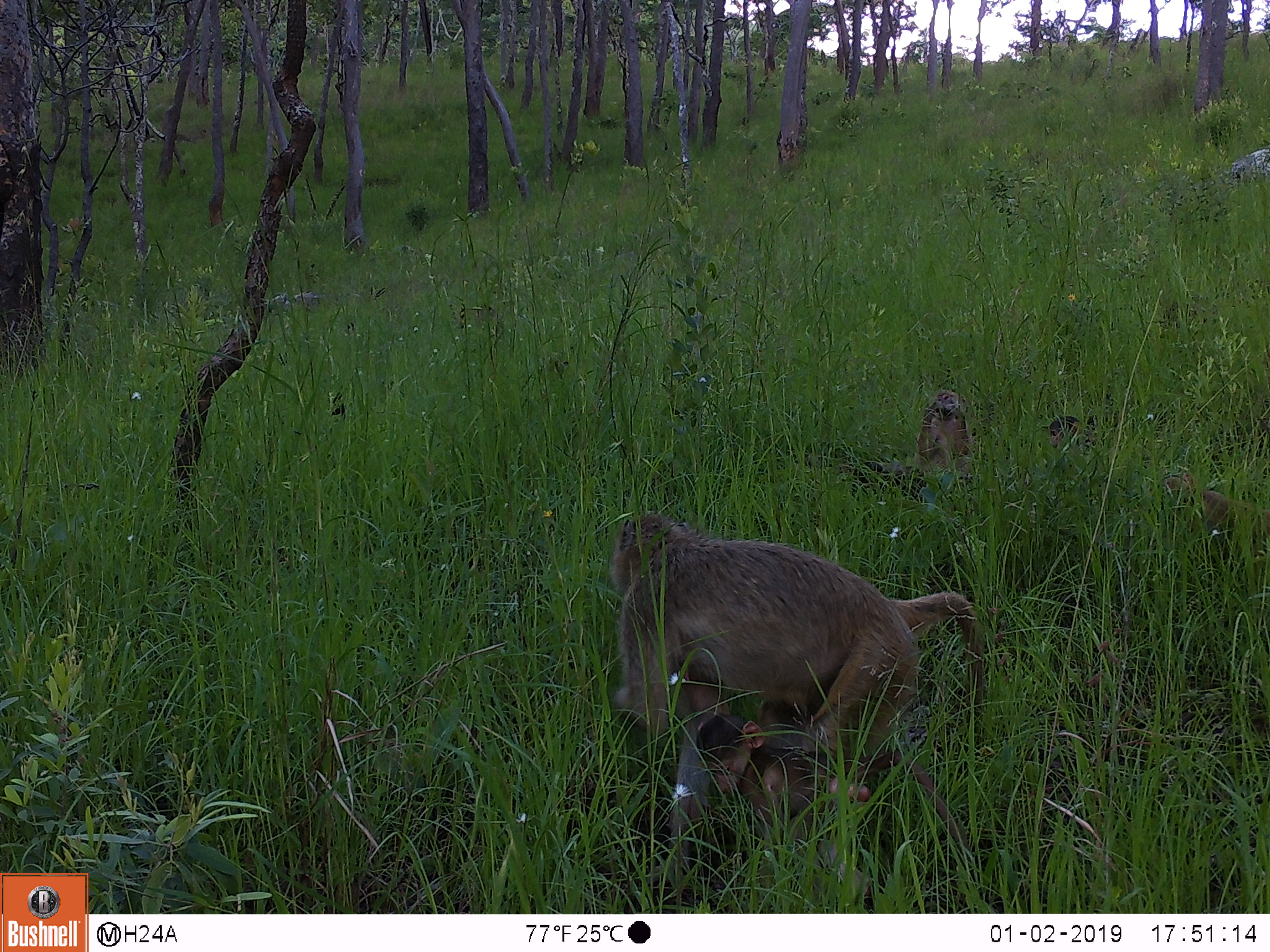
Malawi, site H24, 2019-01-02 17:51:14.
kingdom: Animalia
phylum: Chordata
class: Mammalia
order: Primates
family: Cercopithecidae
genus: Papio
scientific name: Papio cynocephalus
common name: yellow baboon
Yellow baboon (Papio cynocephalus), count 4.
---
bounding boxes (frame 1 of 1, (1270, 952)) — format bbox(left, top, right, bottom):
yellow baboon: bbox(604, 516, 986, 858); bbox(1163, 468, 1249, 564); bbox(909, 390, 978, 489); bbox(1044, 409, 1093, 463)